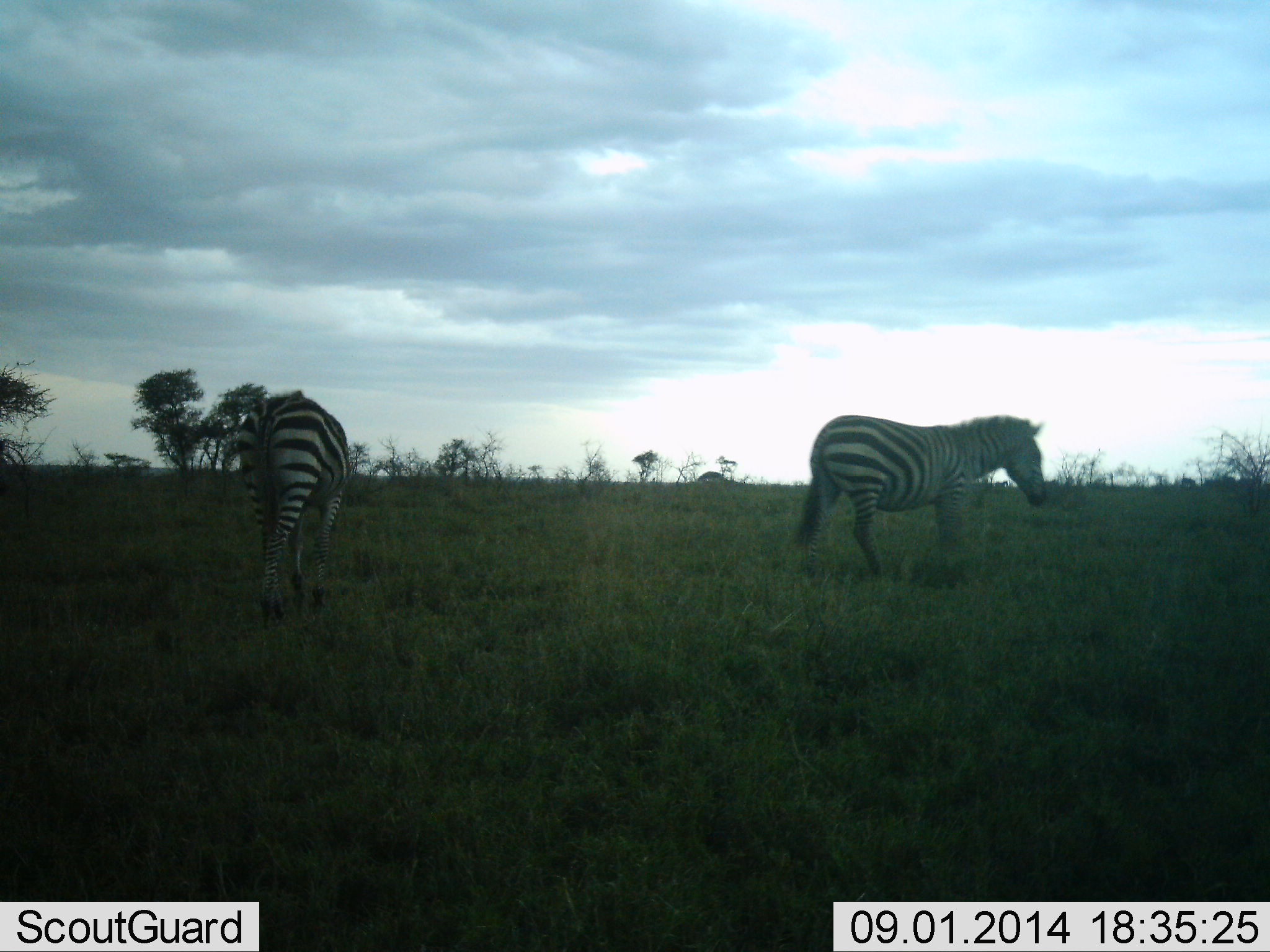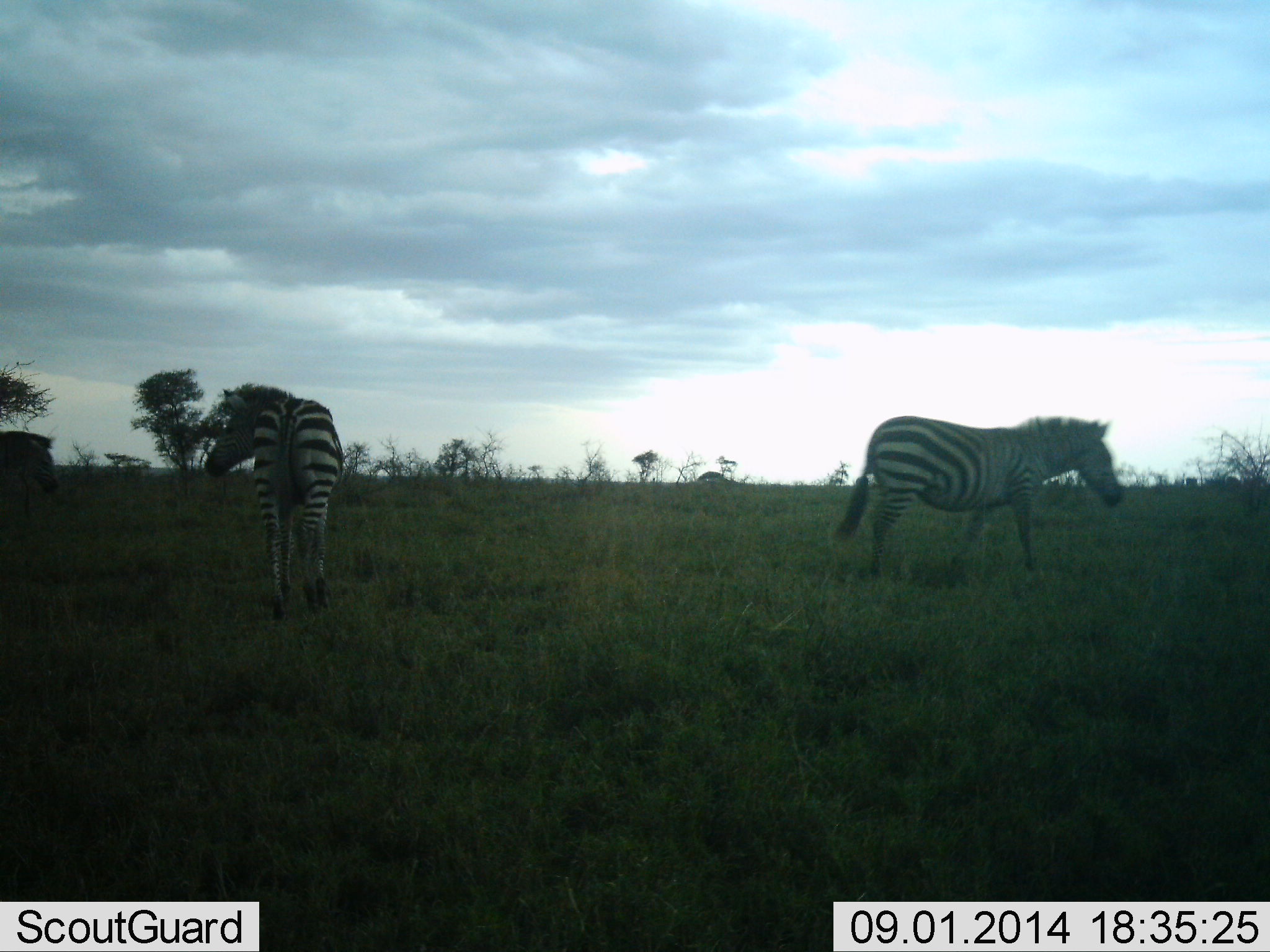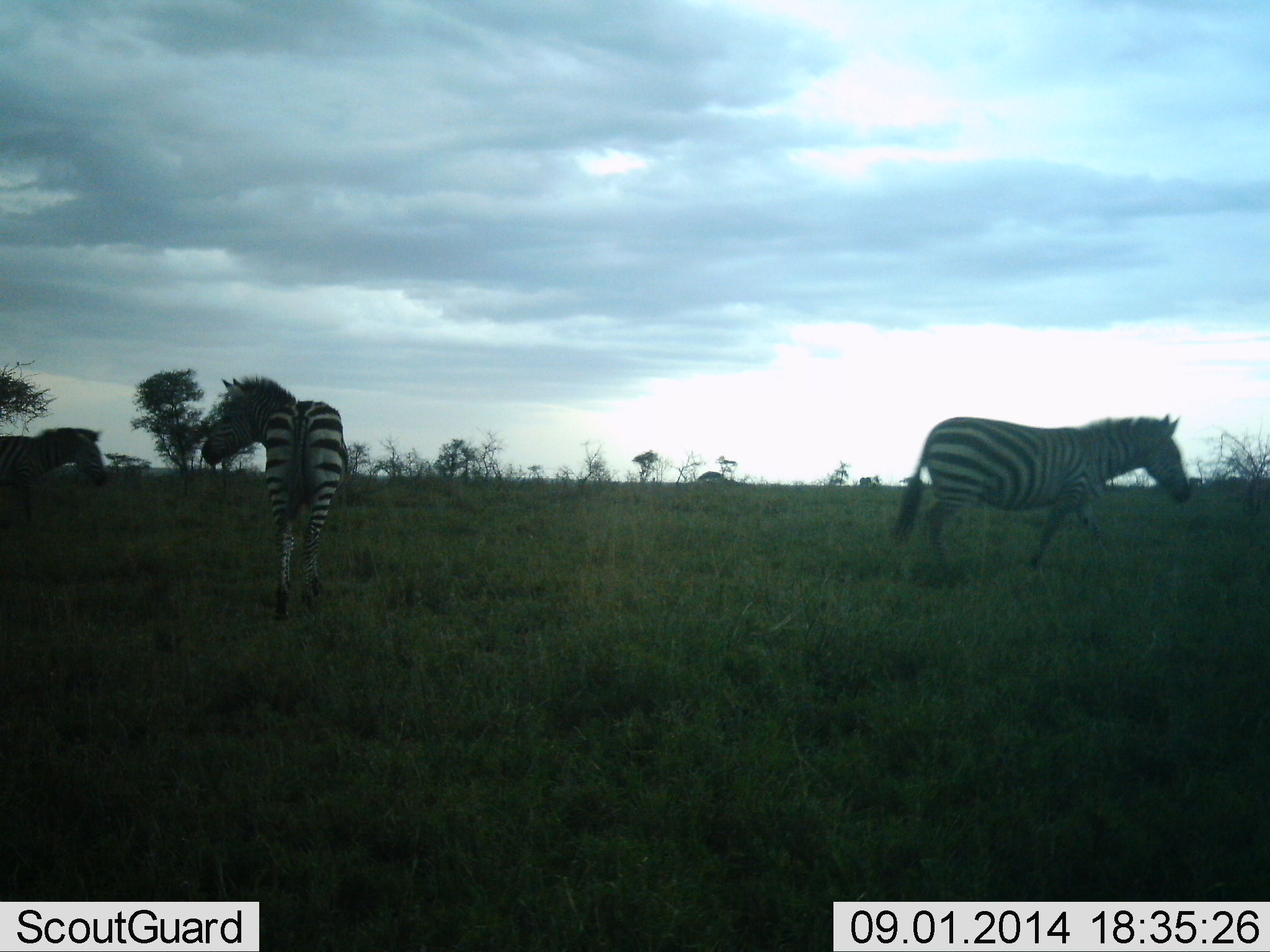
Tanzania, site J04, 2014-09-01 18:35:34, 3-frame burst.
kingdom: Animalia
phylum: Chordata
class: Mammalia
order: Perissodactyla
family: Equidae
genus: Equus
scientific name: Equus quagga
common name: plains zebra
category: zebra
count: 3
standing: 40%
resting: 10%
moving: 80%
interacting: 0%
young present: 0%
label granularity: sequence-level